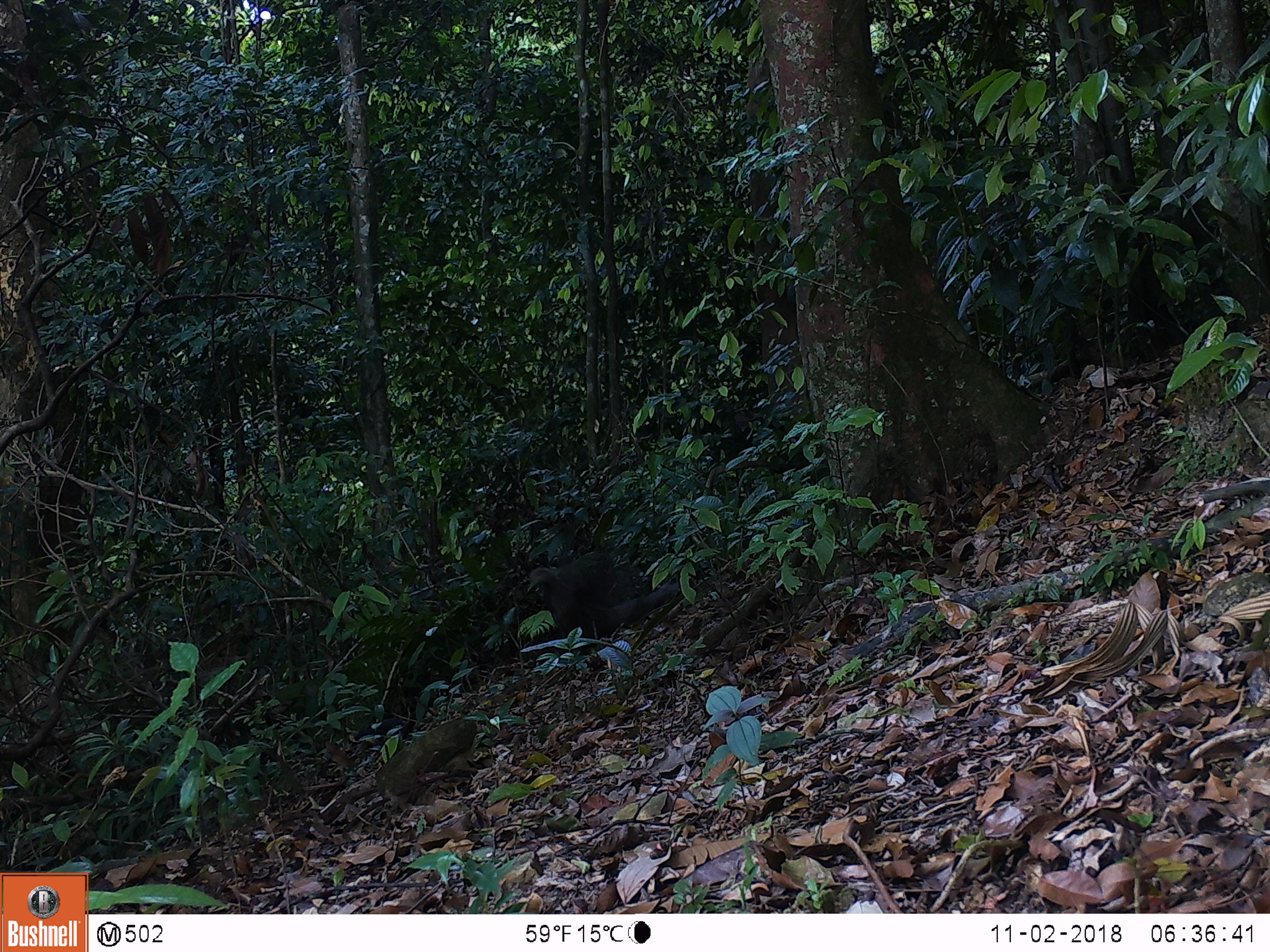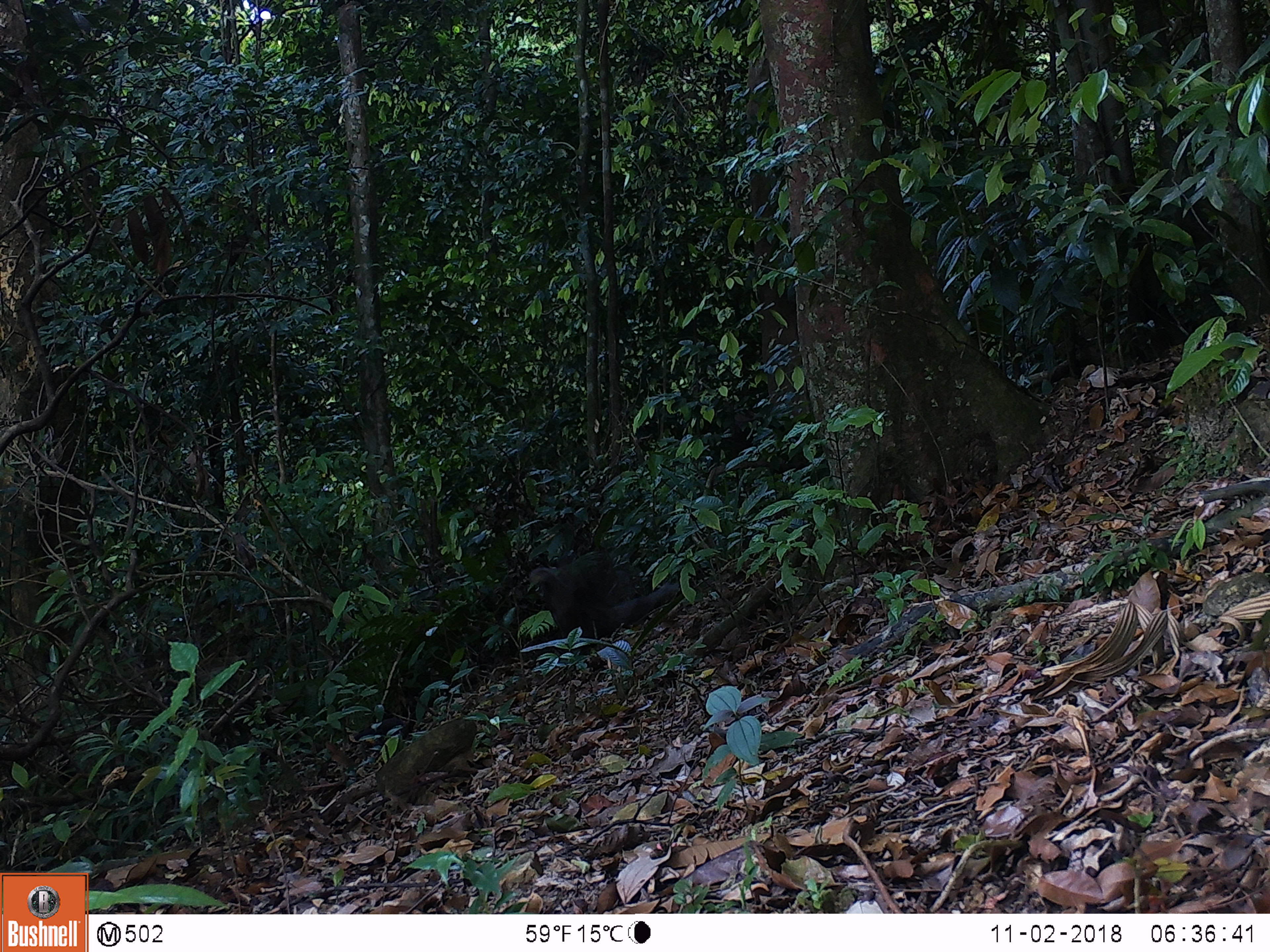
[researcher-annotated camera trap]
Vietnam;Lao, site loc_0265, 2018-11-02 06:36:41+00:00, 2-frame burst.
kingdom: Animalia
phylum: Chordata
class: Aves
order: Galliformes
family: Phasianidae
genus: Polyplectron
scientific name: Polyplectron bicalcaratum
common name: gray peacock-pheasant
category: grey peacock pheasant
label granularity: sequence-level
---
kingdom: Animalia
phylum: Chordata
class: Aves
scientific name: Aves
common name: bird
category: unidentified bird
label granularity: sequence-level